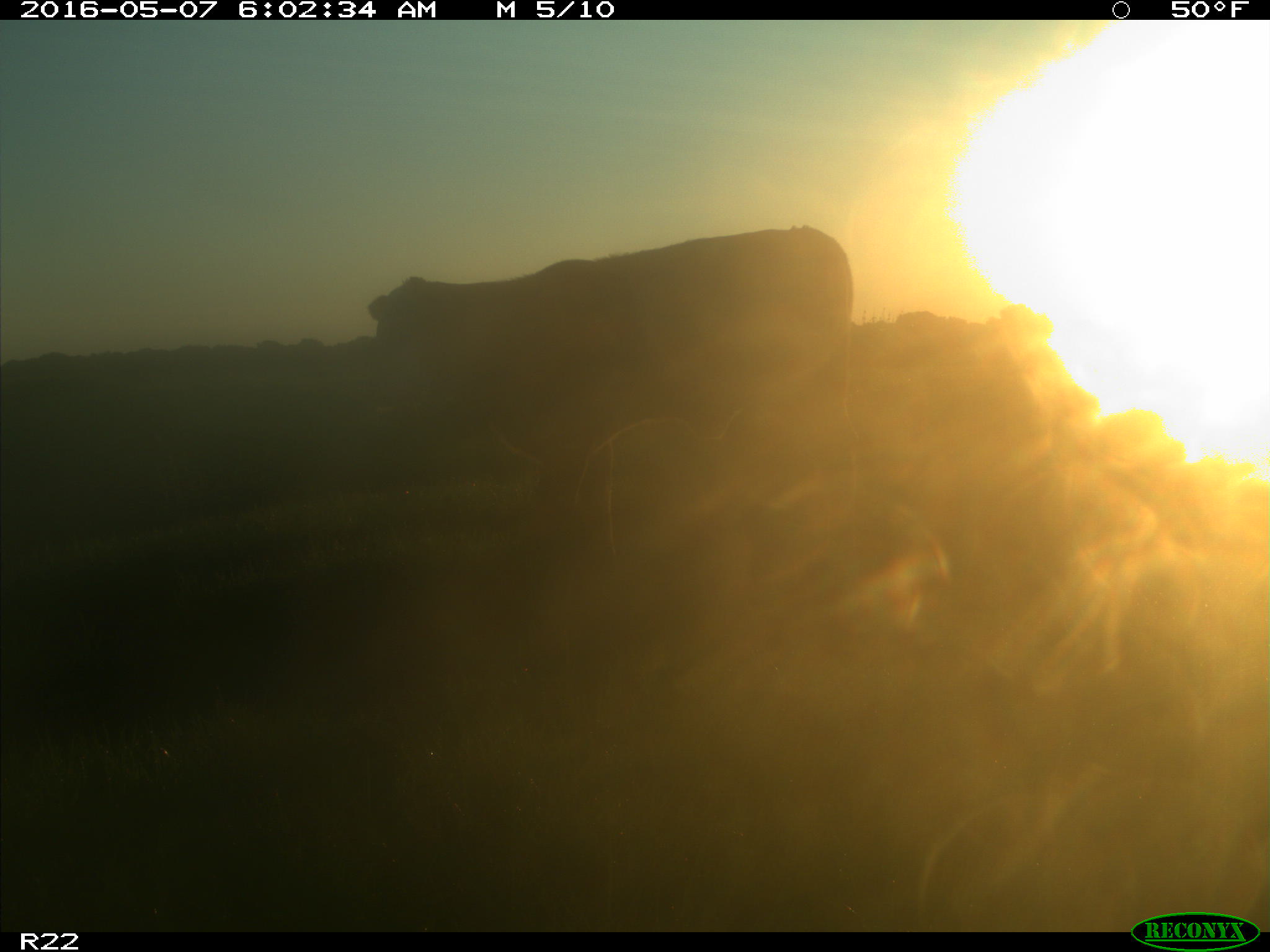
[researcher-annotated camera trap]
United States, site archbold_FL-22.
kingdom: Animalia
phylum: Chordata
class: Mammalia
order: Artiodactyla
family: Bovidae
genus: Bos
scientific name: Bos taurus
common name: domestic cow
Bos taurus (domestic cow).